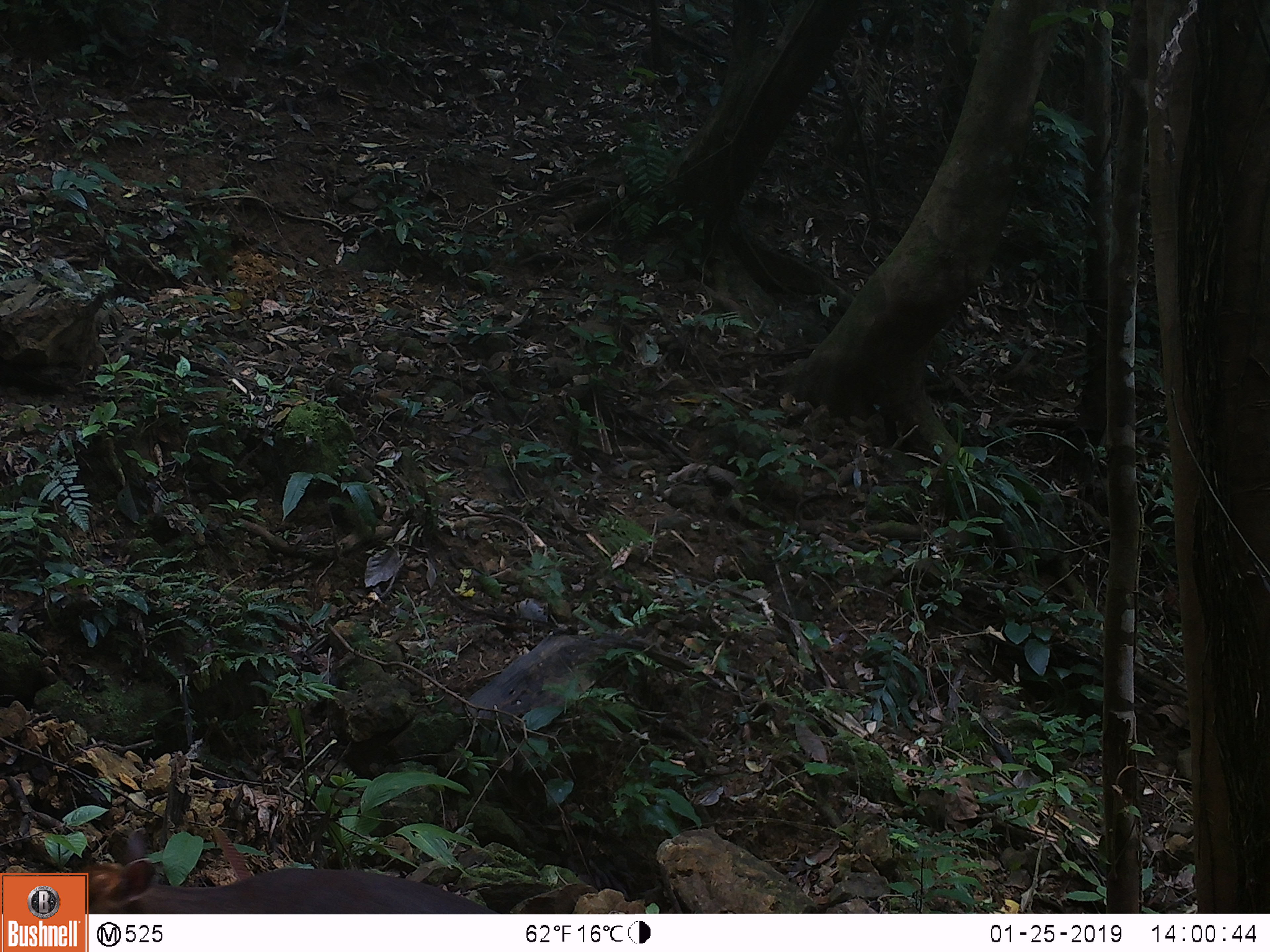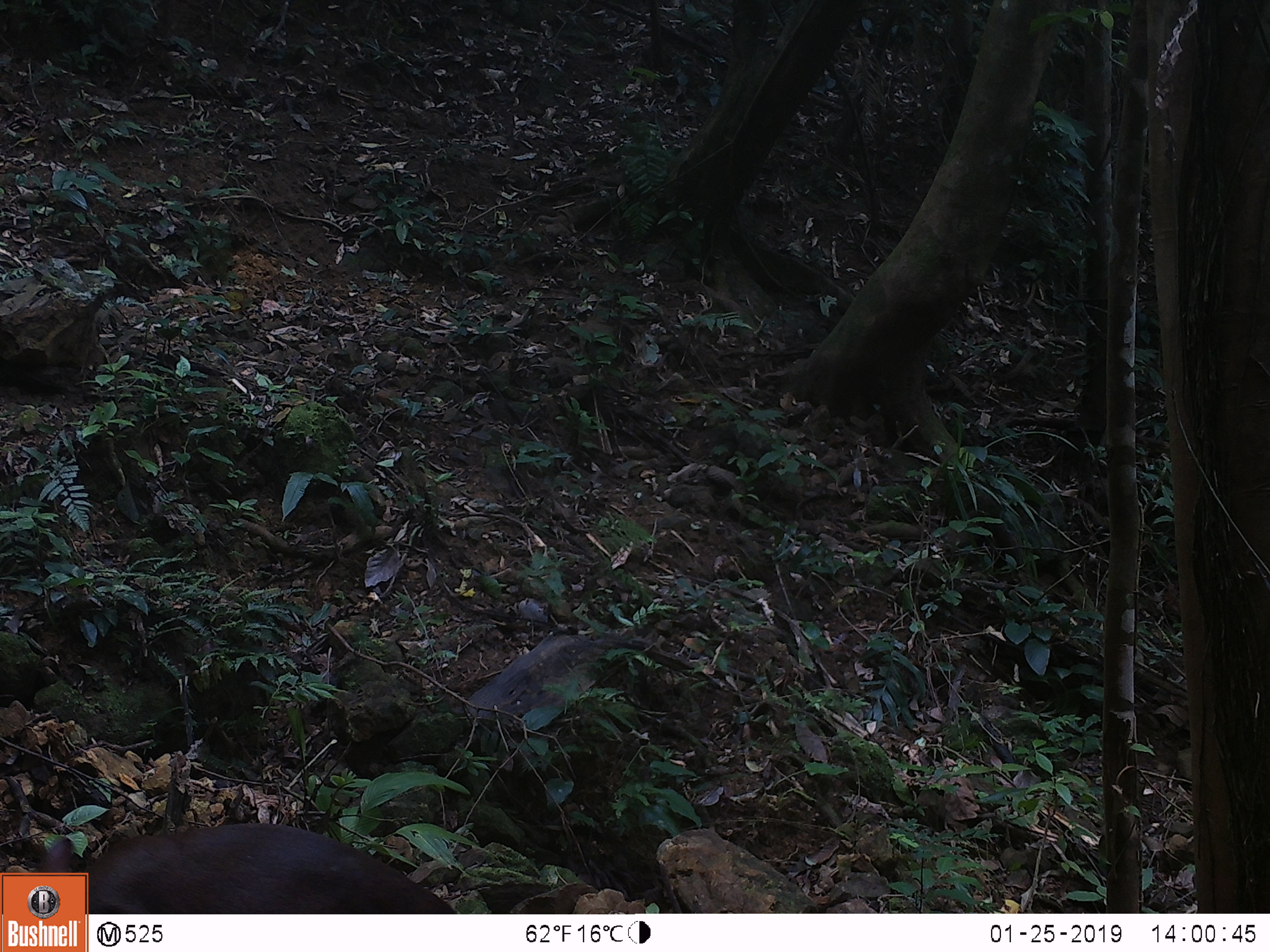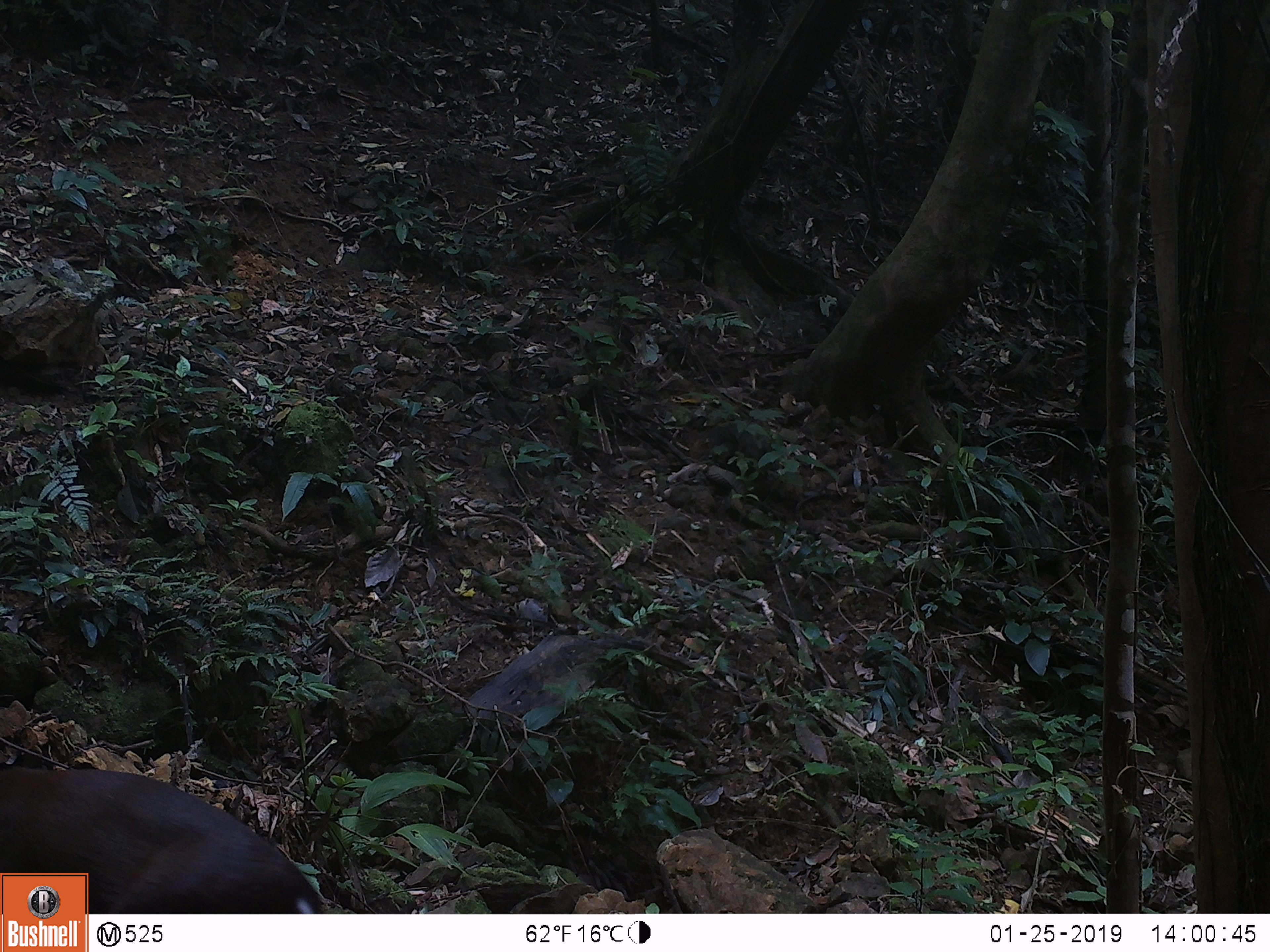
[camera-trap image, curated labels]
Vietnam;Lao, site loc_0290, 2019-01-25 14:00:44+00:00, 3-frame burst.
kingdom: Animalia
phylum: Chordata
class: Mammalia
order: Artiodactyla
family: Cervidae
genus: Muntiacus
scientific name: Muntiacus rooseveltorum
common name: roosevelt's muntjac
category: roosevelts muntjac group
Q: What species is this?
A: Roosevelts muntjac group (roosevelt's muntjac) (Muntiacus rooseveltorum).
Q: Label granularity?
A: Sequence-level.